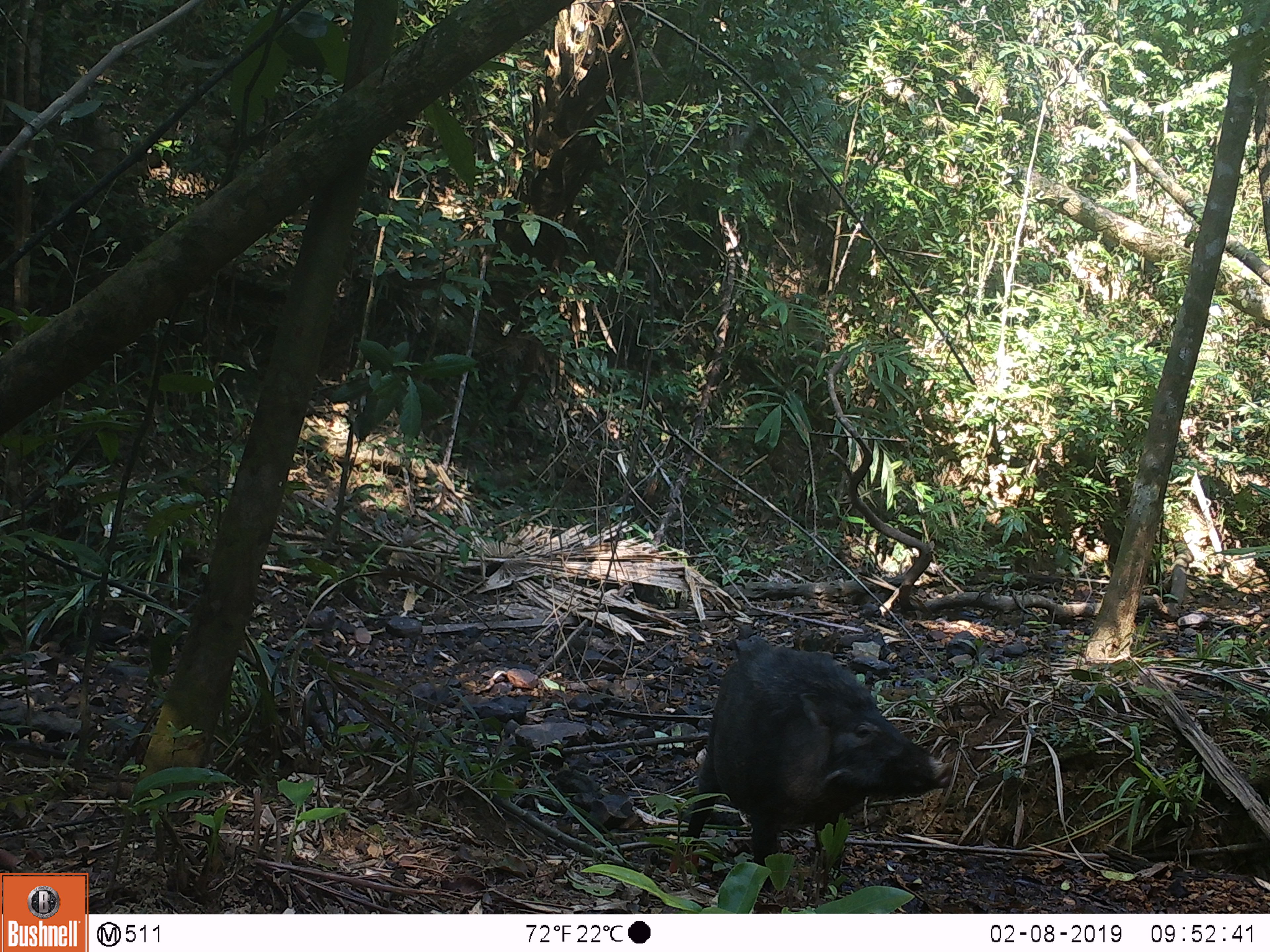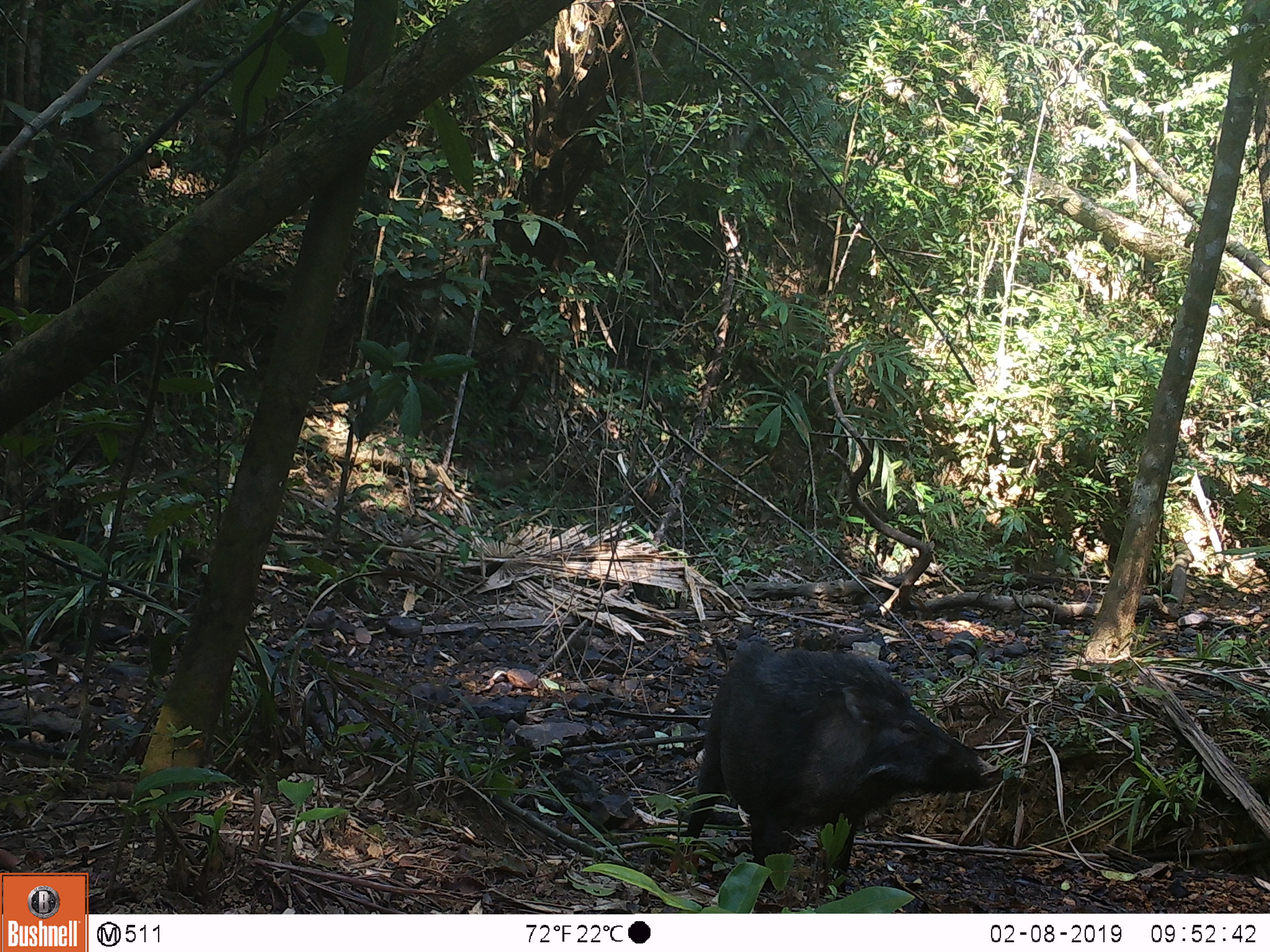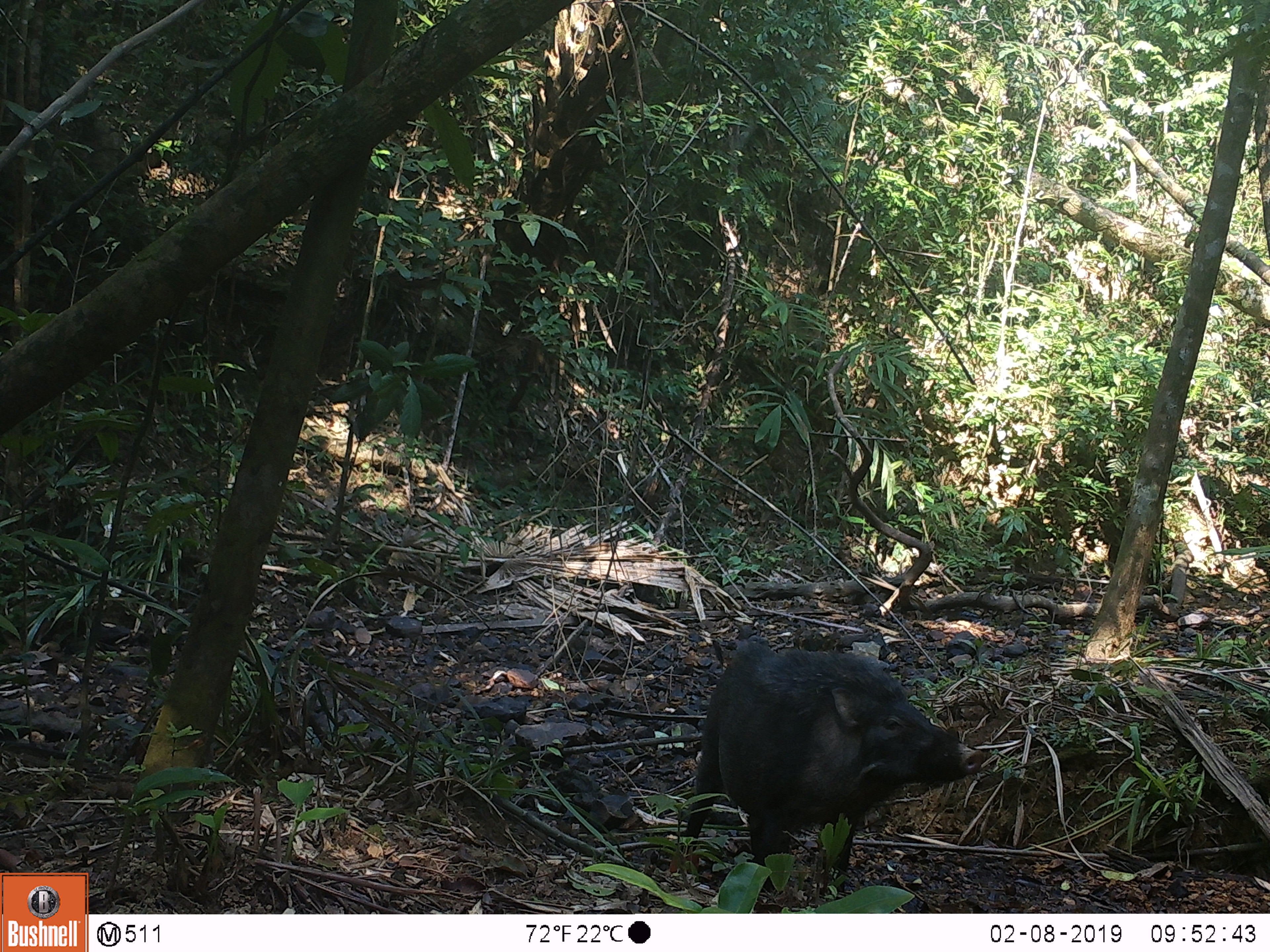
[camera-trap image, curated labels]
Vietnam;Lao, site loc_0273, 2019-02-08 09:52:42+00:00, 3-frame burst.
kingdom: Animalia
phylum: Chordata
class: Mammalia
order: Artiodactyla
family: Suidae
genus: Sus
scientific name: Sus scrofa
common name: eurasian wild pig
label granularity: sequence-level